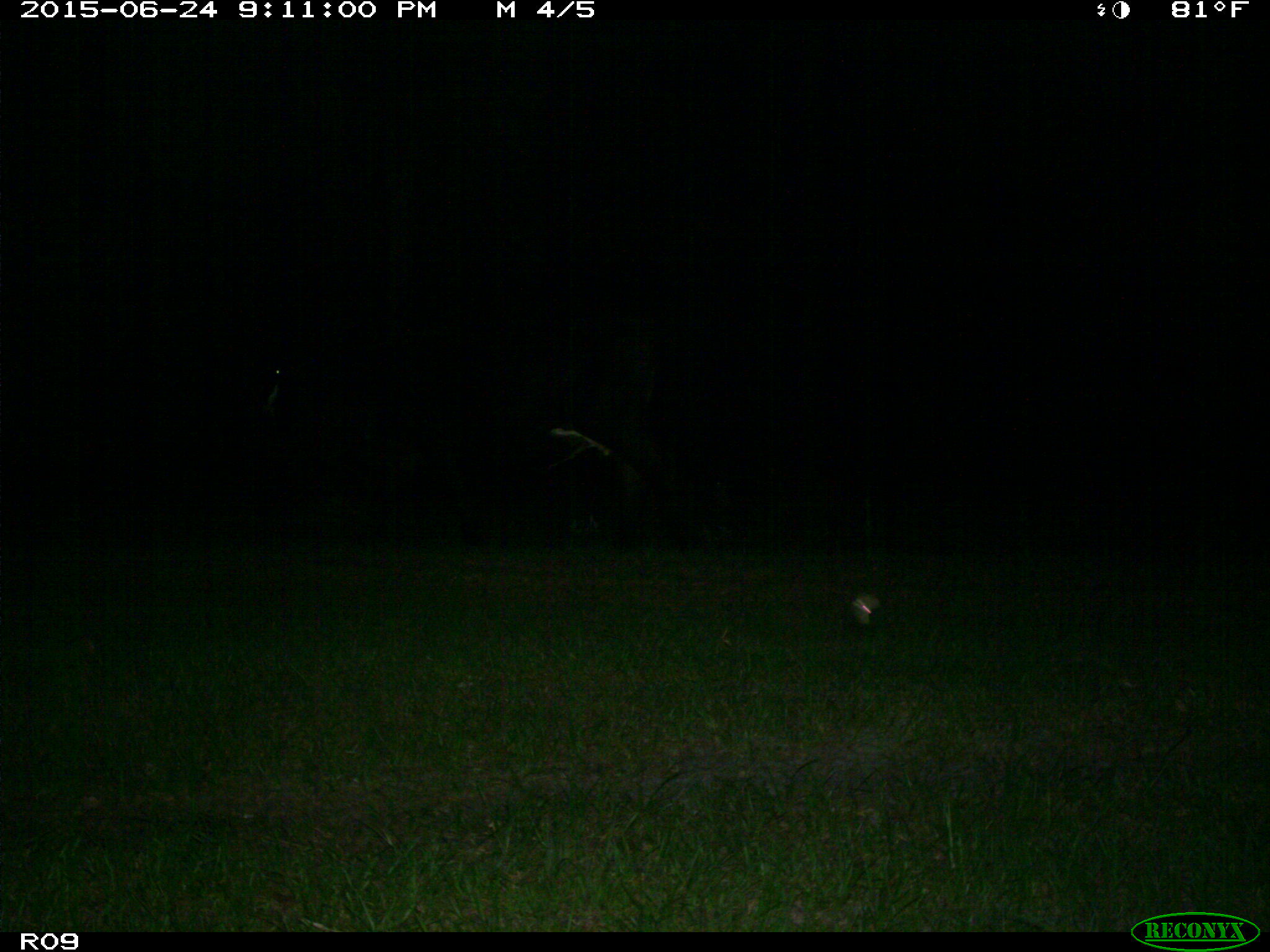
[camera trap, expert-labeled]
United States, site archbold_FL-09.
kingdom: Animalia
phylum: Chordata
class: Mammalia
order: Artiodactyla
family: Bovidae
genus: Bos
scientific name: Bos taurus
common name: domestic cow